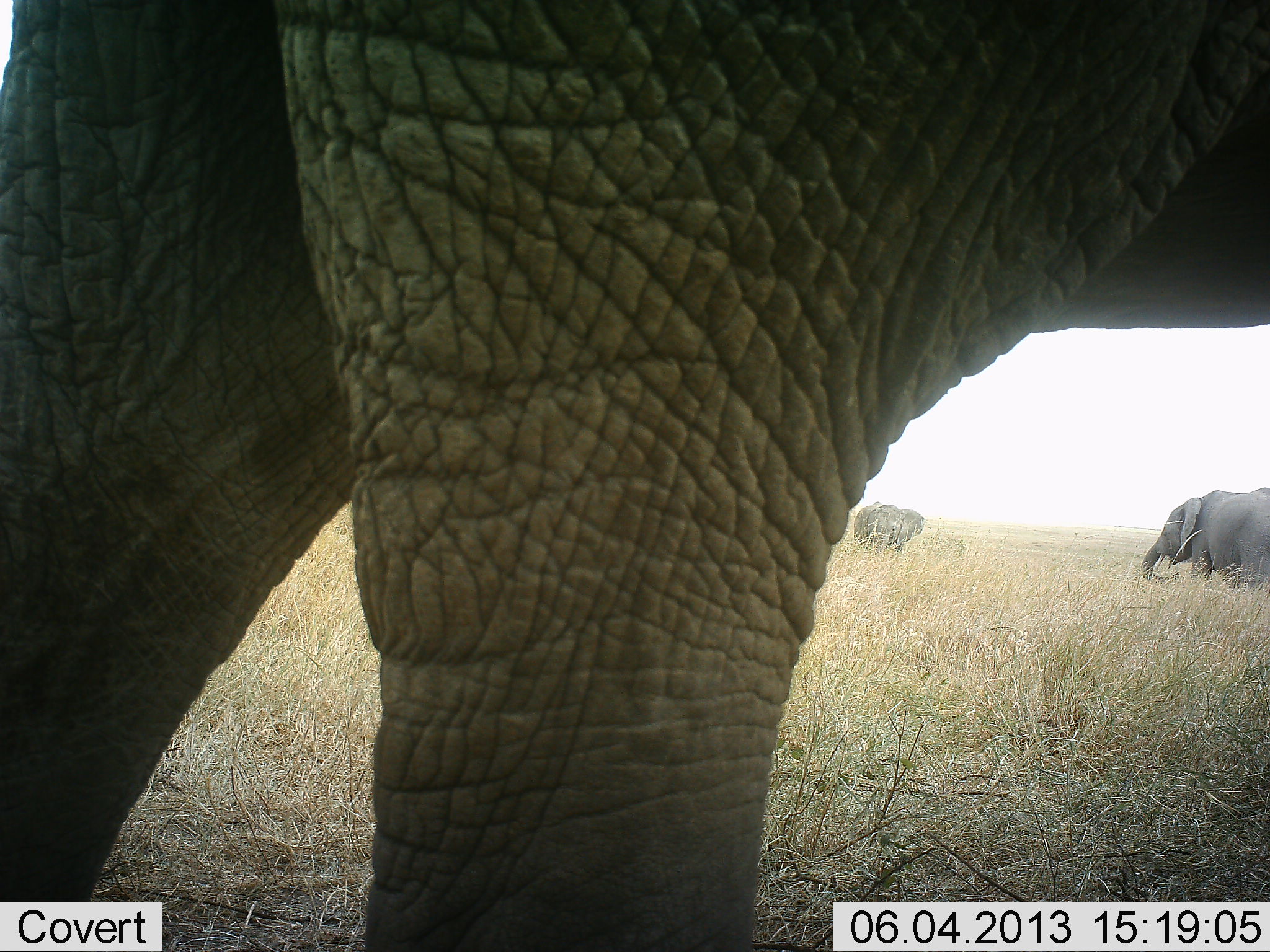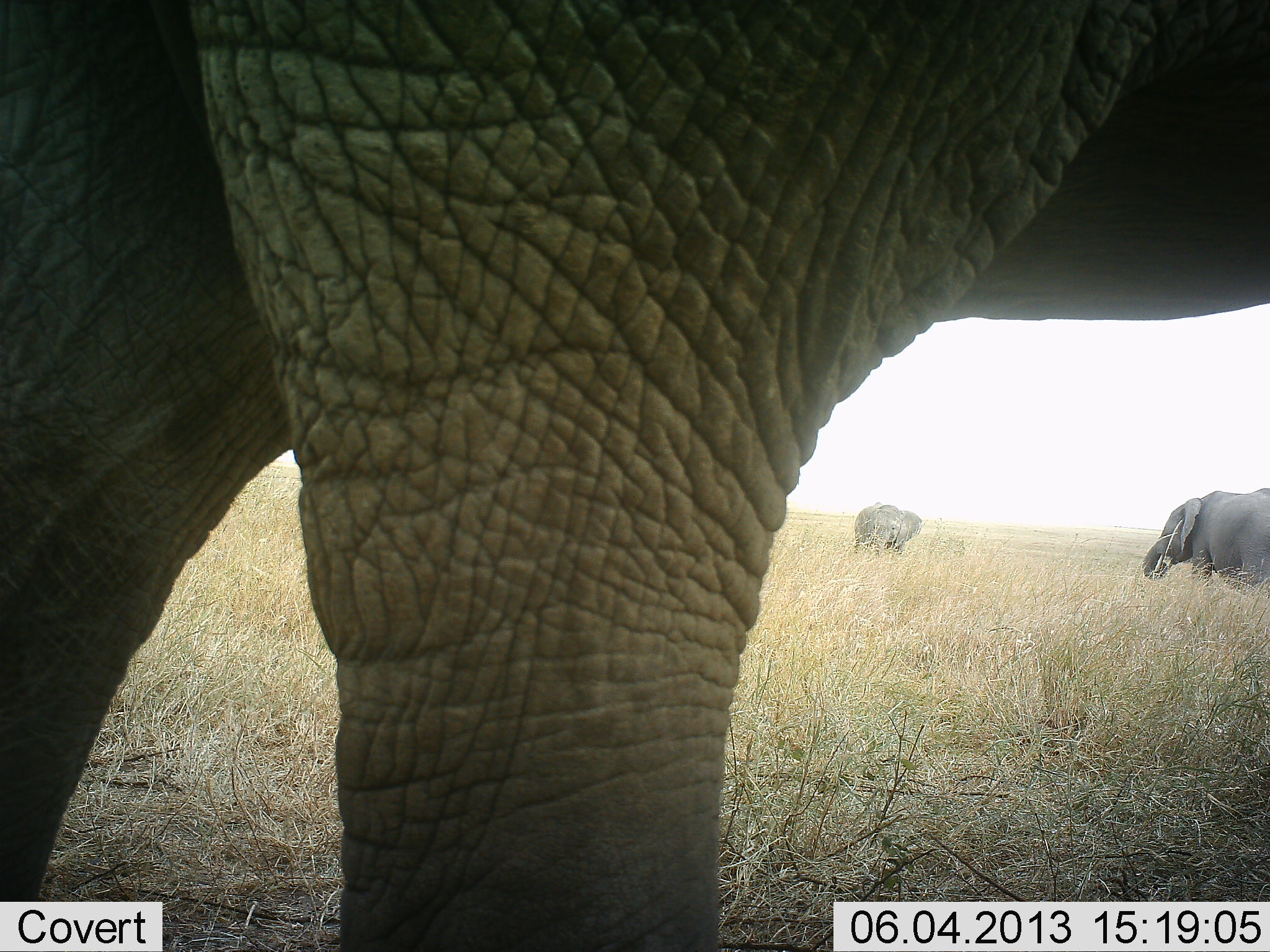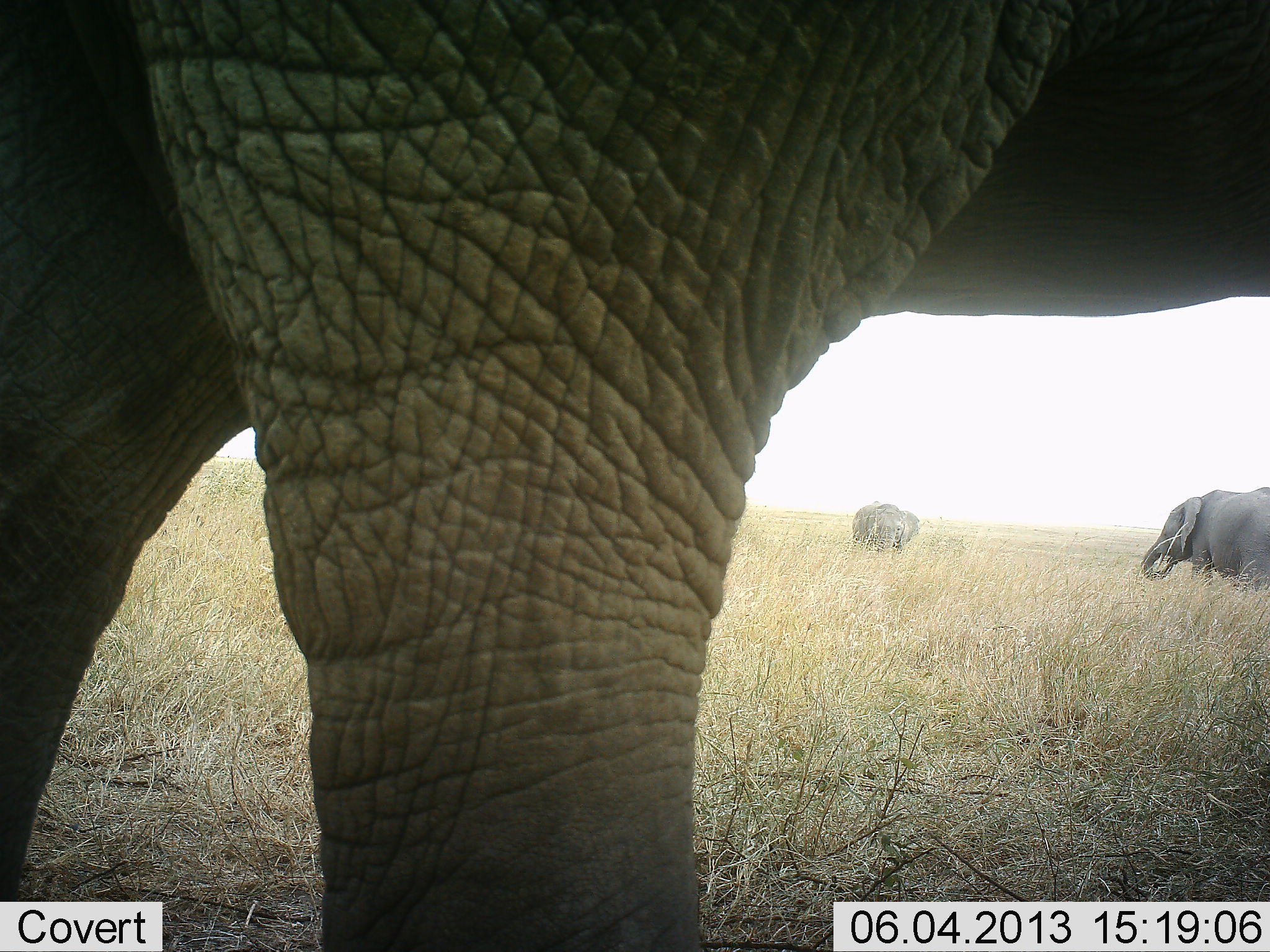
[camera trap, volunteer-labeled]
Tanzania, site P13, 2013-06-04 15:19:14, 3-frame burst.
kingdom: Animalia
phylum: Chordata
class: Mammalia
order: Proboscidea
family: Elephantidae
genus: Loxodonta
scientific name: Loxodonta africana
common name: african bush elephant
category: elephant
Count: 3.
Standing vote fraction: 56%.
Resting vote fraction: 0%.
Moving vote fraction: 36%.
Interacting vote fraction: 0%.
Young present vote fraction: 0%.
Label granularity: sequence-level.